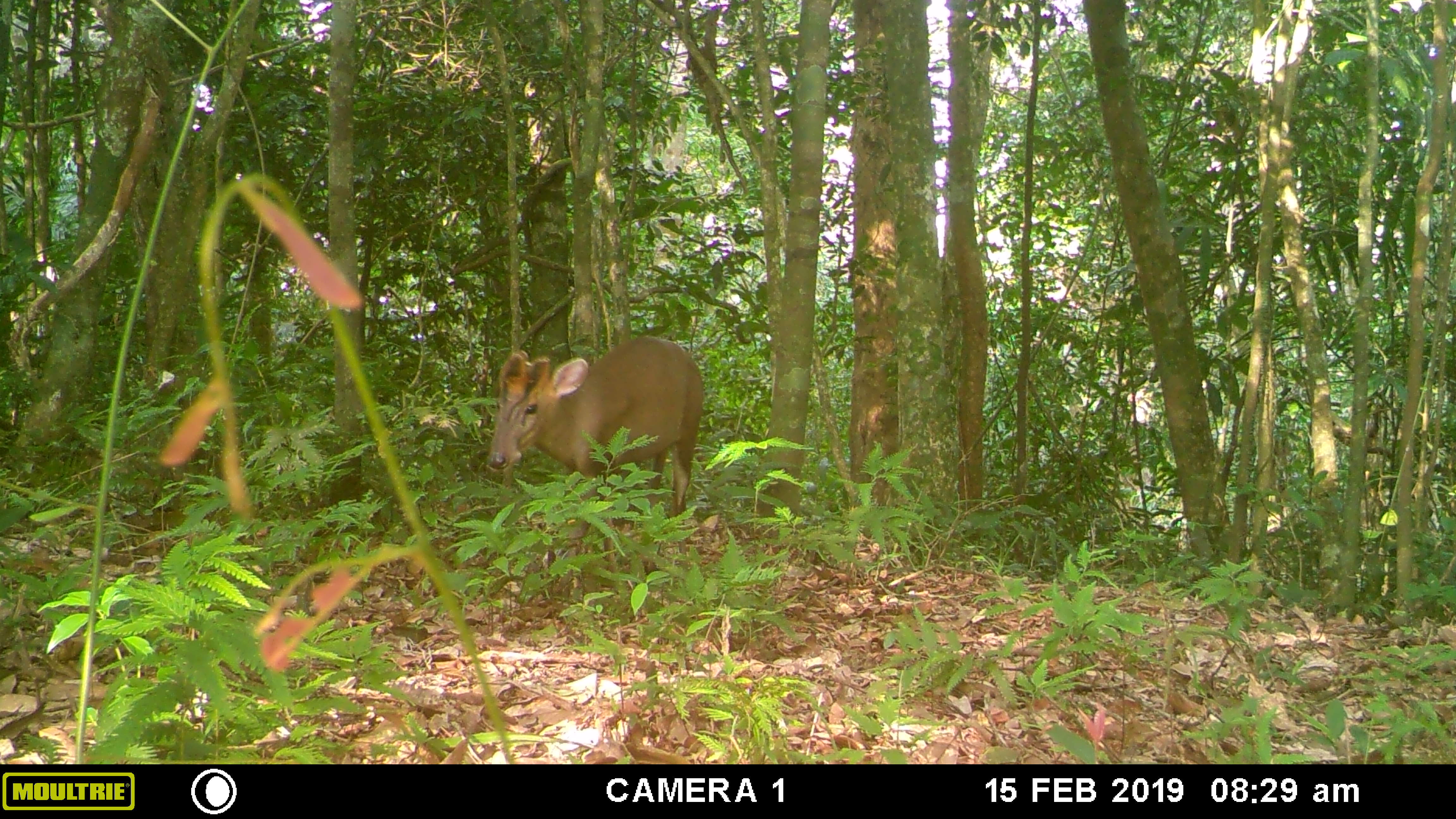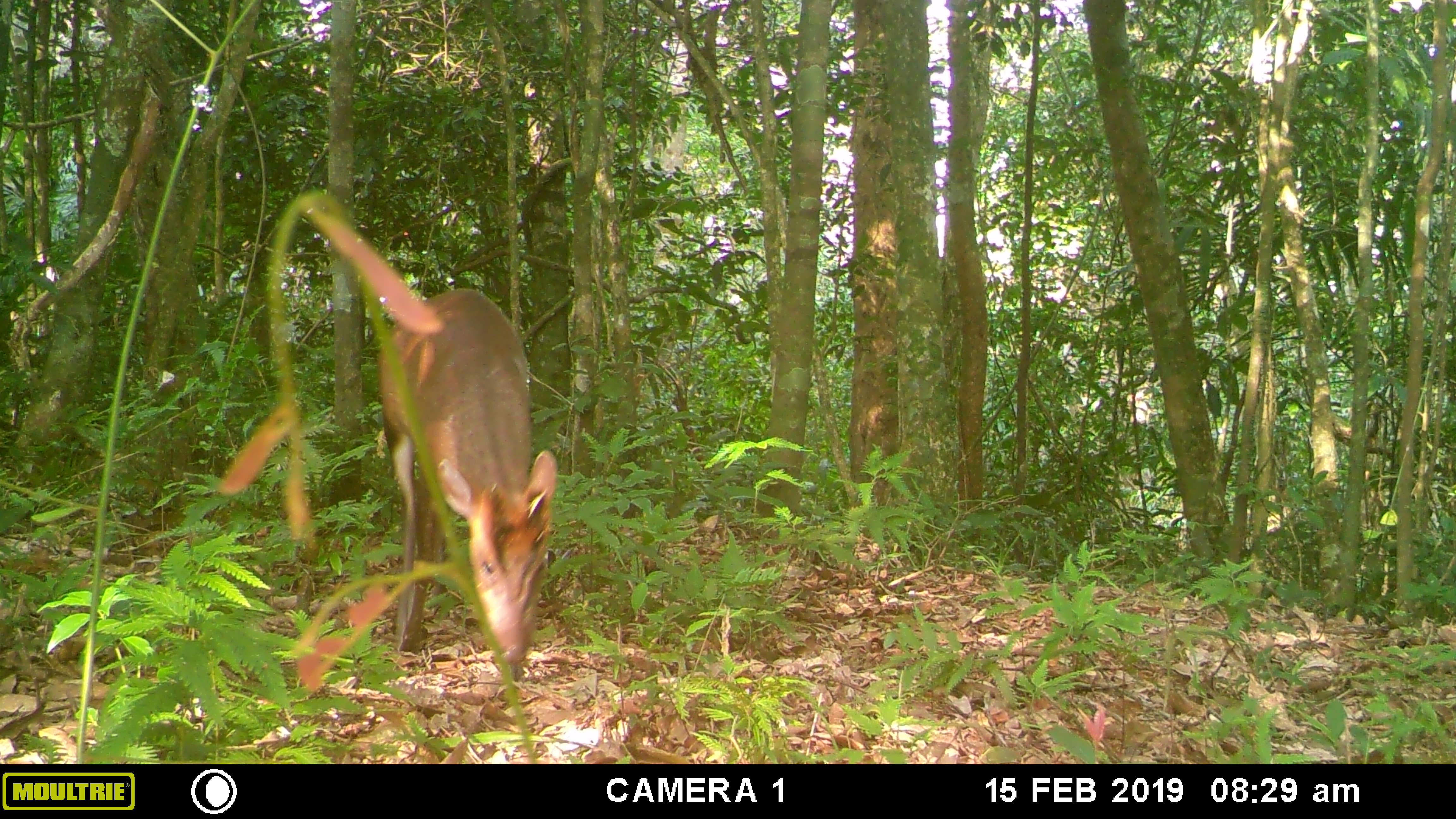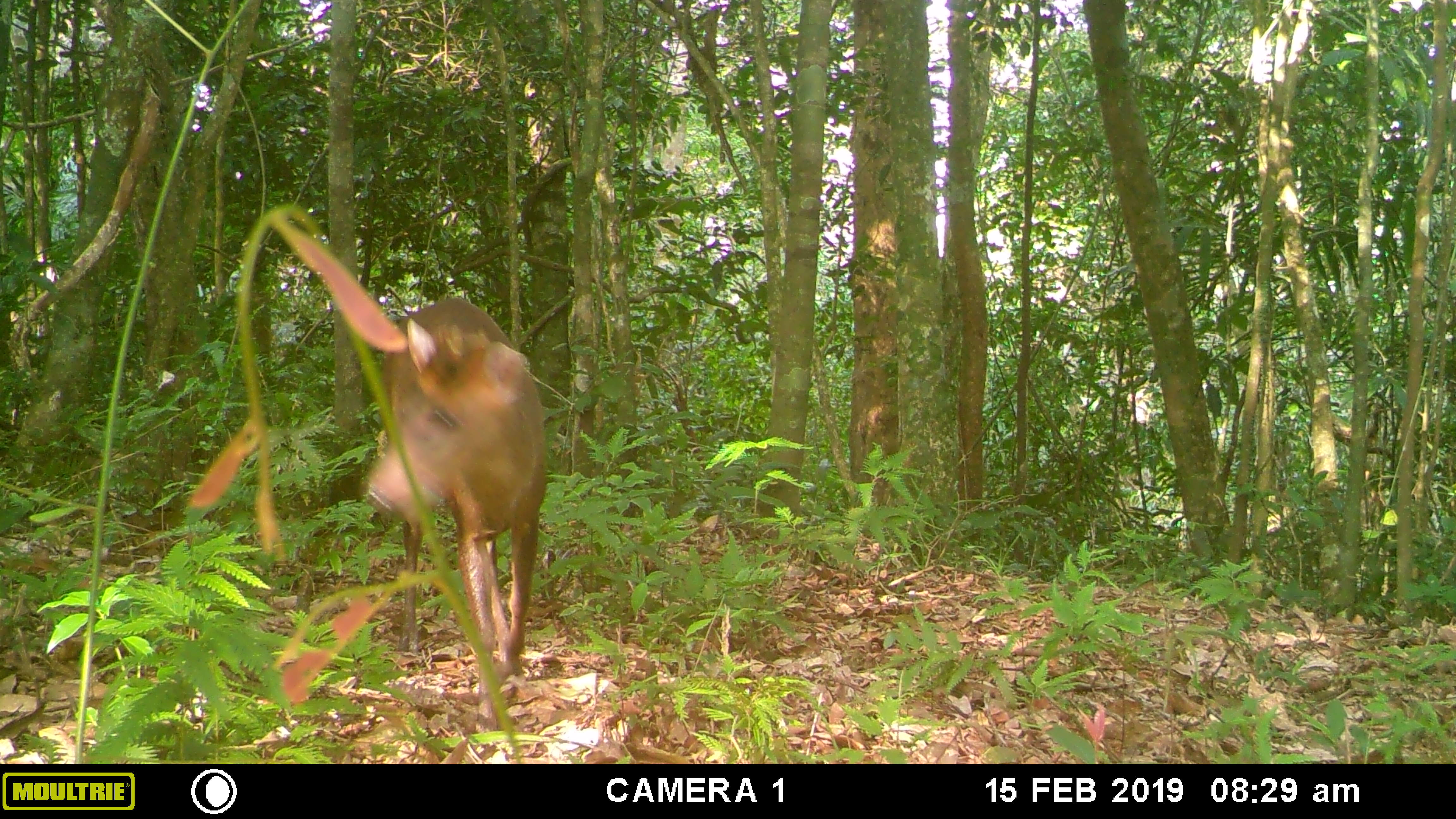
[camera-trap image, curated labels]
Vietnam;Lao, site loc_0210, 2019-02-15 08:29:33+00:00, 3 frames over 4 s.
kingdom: Animalia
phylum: Chordata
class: Mammalia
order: Artiodactyla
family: Cervidae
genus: Muntiacus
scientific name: Muntiacus rooseveltorum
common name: roosevelt's muntjac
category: roosevelts muntjac group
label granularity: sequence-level